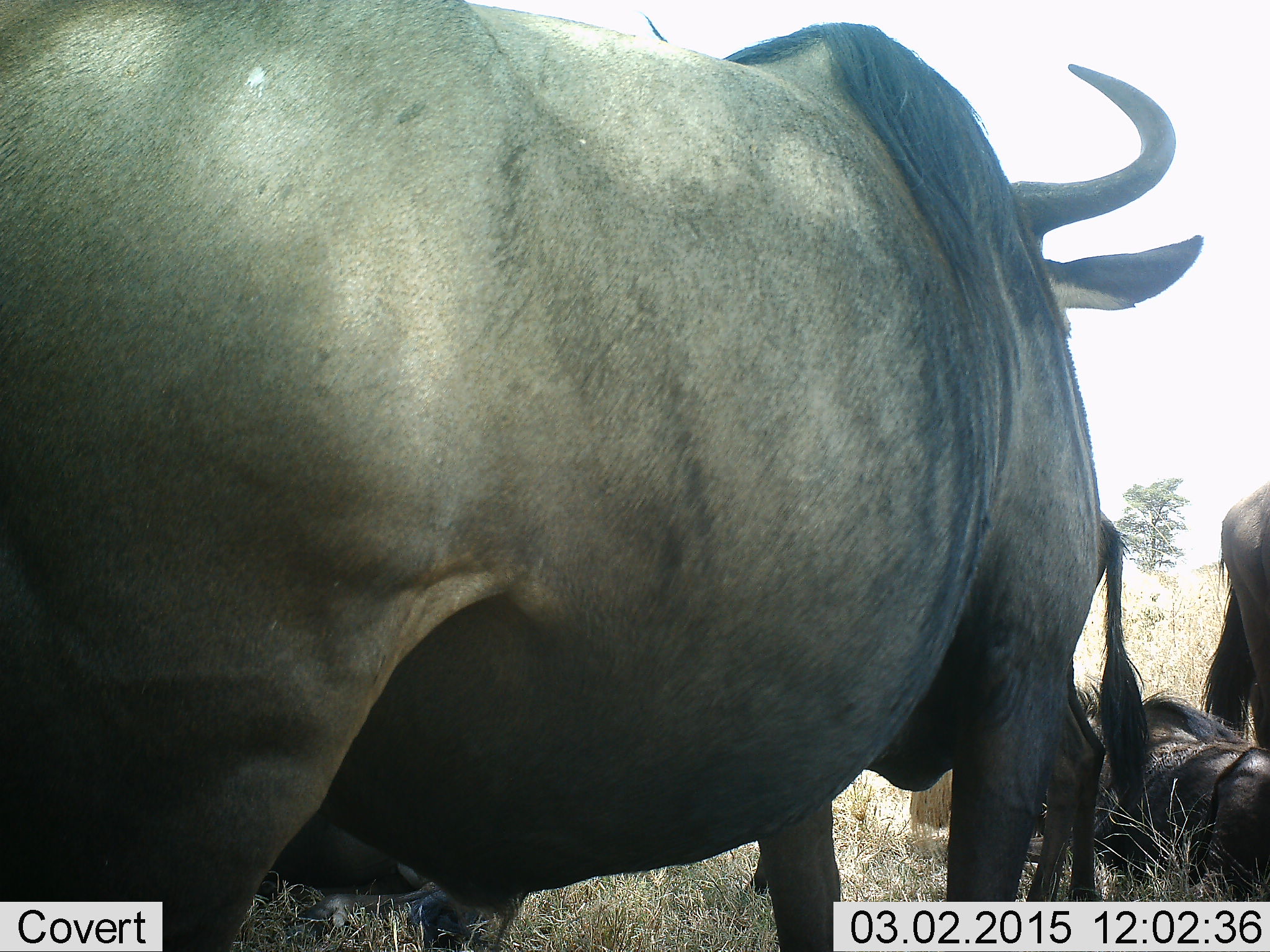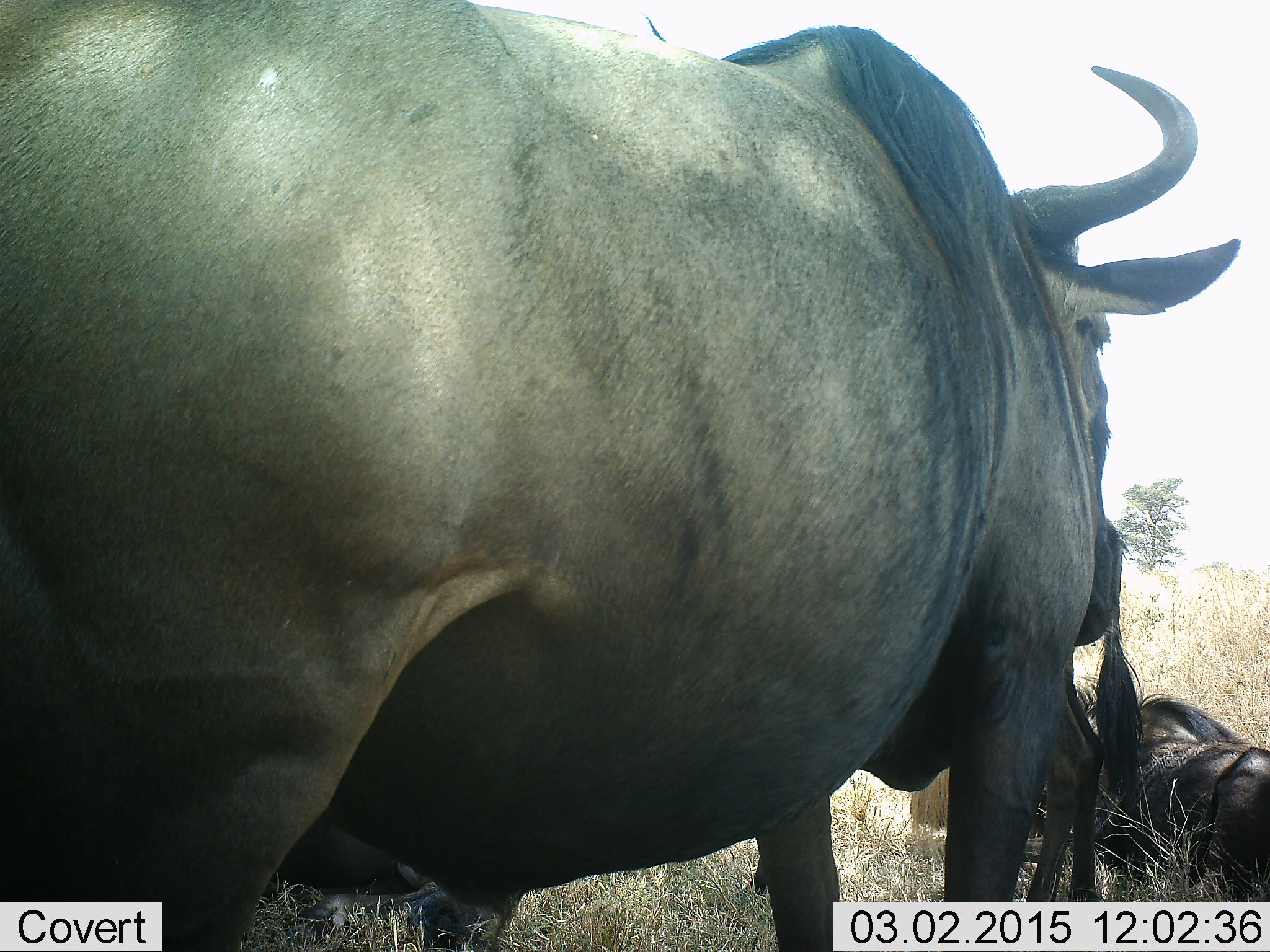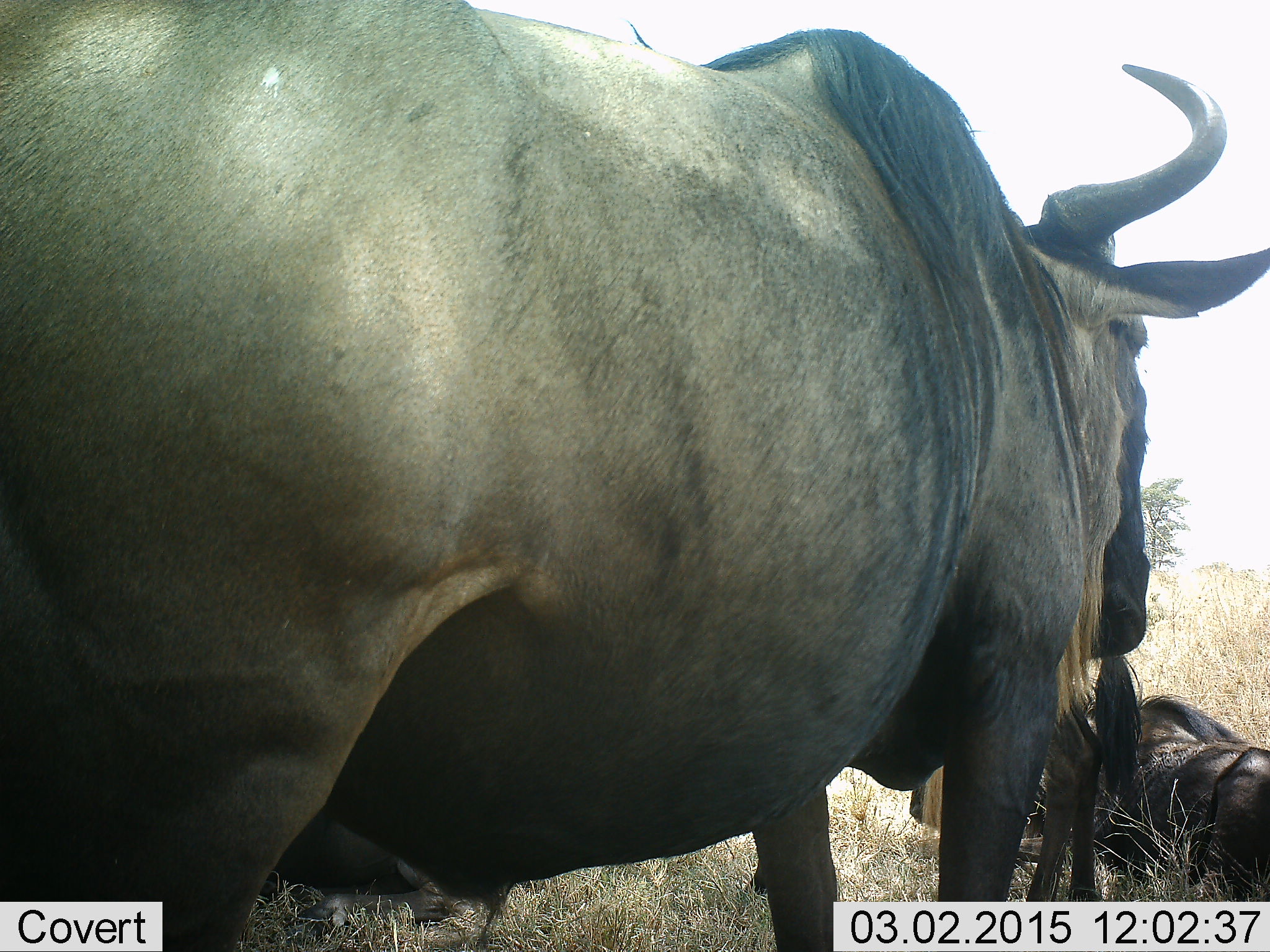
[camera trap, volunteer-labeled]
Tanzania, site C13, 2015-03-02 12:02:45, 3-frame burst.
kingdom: Animalia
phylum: Chordata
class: Mammalia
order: Artiodactyla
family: Bovidae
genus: Connochaetes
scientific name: Connochaetes taurinus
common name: blue wildebeest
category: wildebeest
Wildebeest (blue wildebeest) (Connochaetes taurinus), count 3. Behavior (volunteer vote fractions): standing 100%, resting 80%, moving 10%, interacting 0%. Young present (vote fraction): 10%. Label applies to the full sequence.